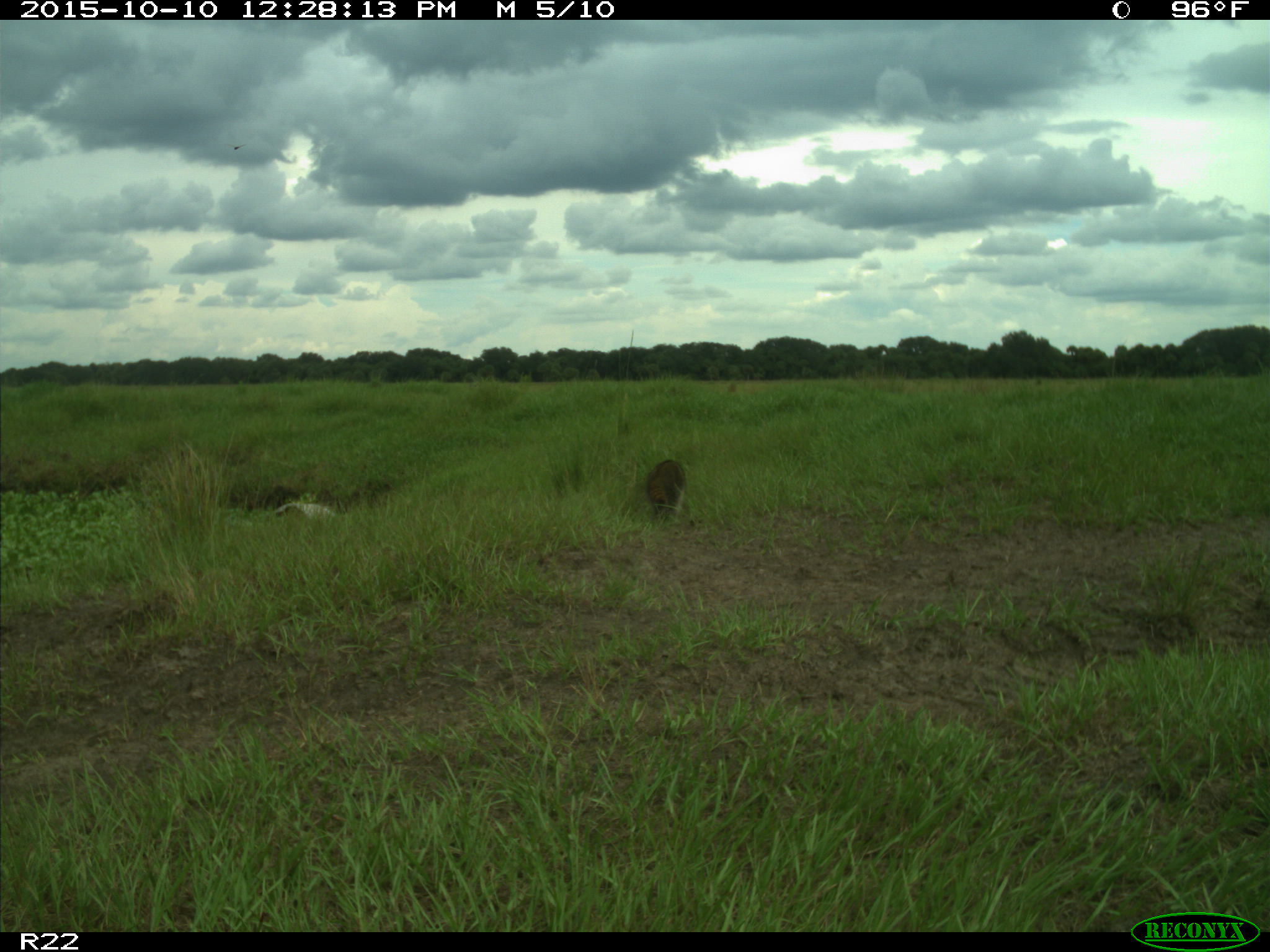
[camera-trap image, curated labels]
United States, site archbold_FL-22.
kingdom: Animalia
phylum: Chordata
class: Mammalia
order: Carnivora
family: Procyonidae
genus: Procyon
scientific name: Procyon lotor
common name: common raccoon